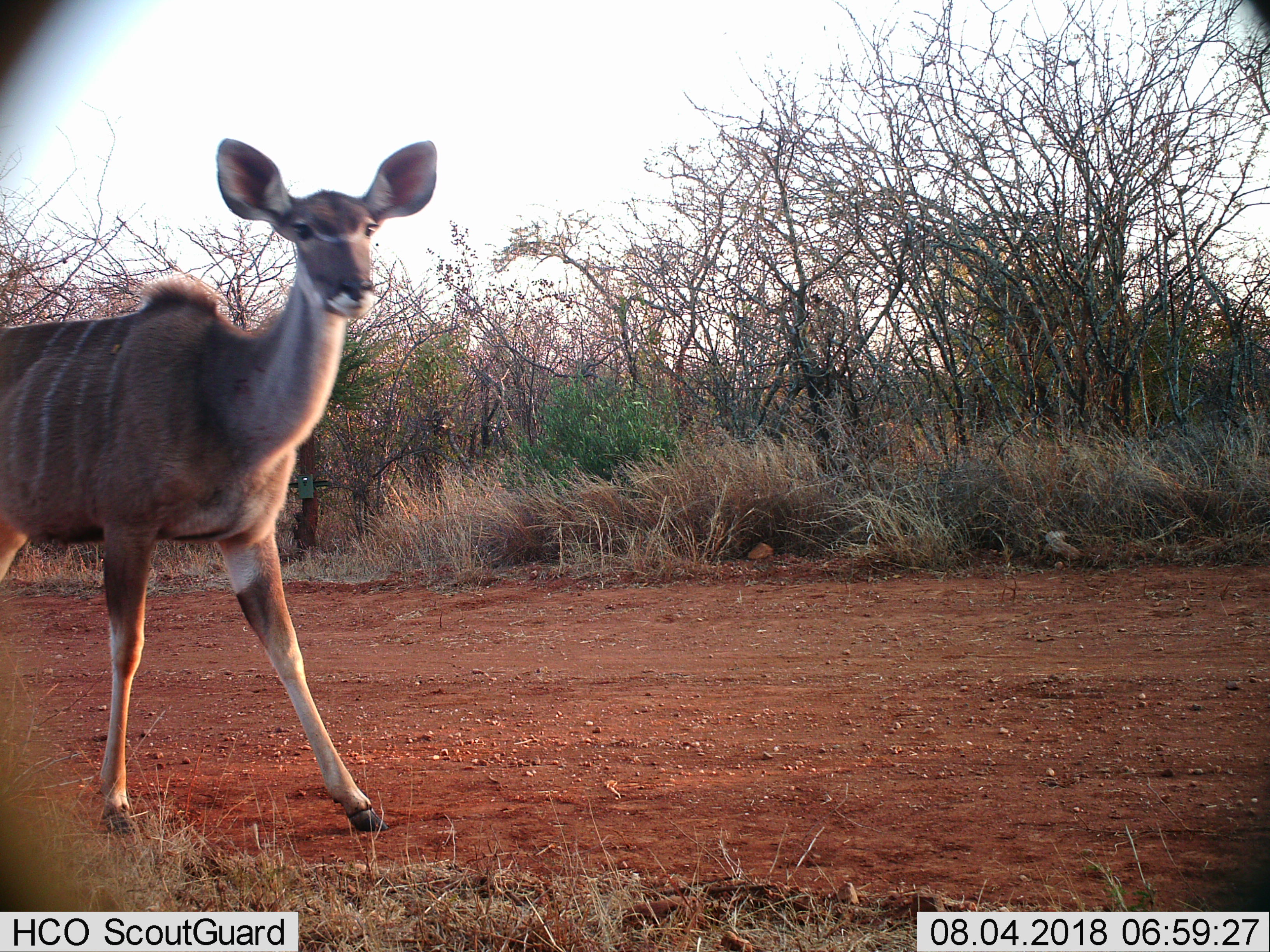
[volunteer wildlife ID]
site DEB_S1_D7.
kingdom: Animalia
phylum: Chordata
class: Mammalia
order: Artiodactyla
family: Bovidae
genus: Tragelaphus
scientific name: Tragelaphus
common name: kudu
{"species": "kudu (Tragelaphus)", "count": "1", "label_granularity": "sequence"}